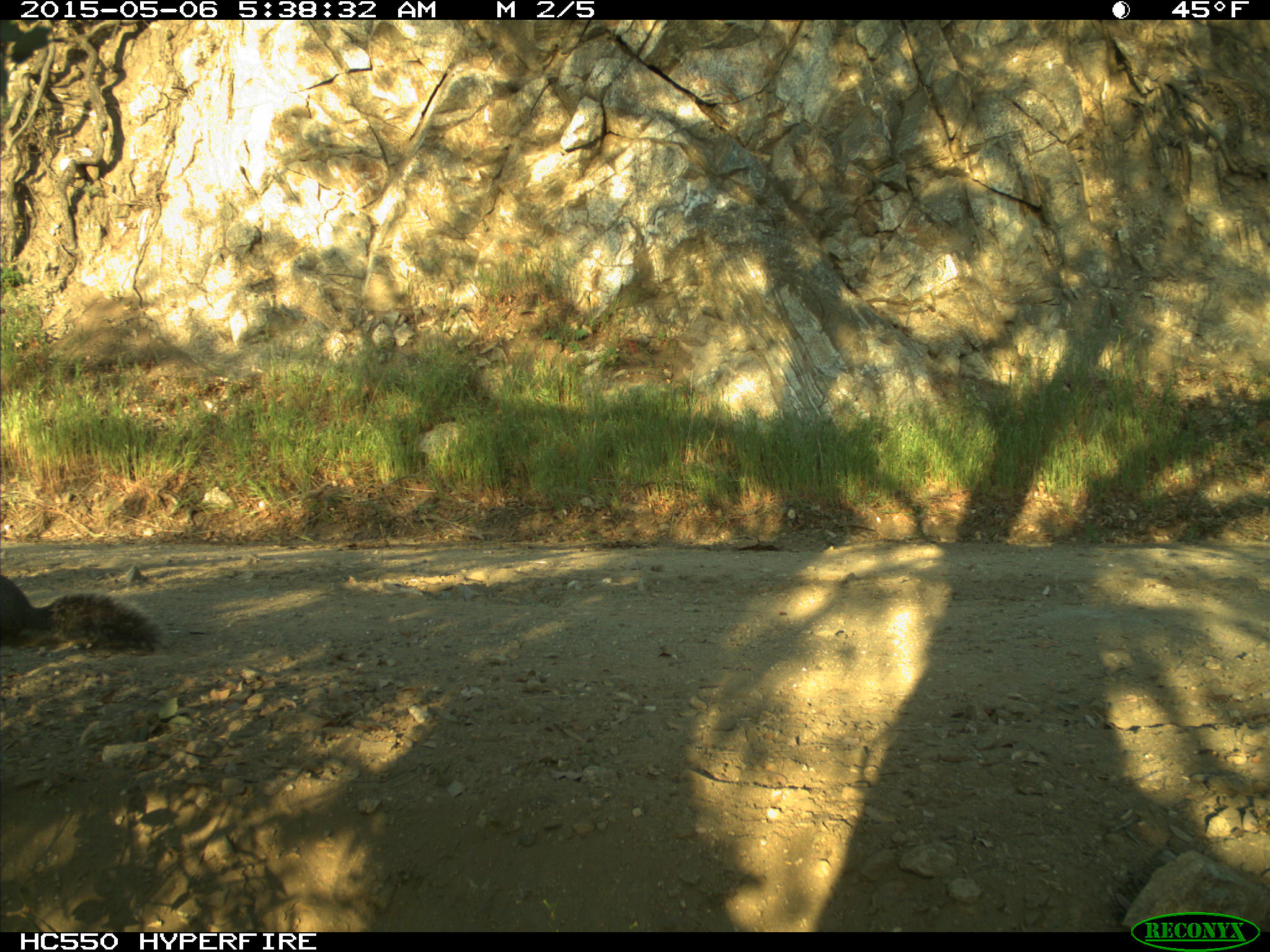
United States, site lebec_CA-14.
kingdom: Animalia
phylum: Chordata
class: Mammalia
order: Rodentia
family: Sciuridae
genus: Sciurus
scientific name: Sciurus carolinensis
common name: eastern gray squirrel